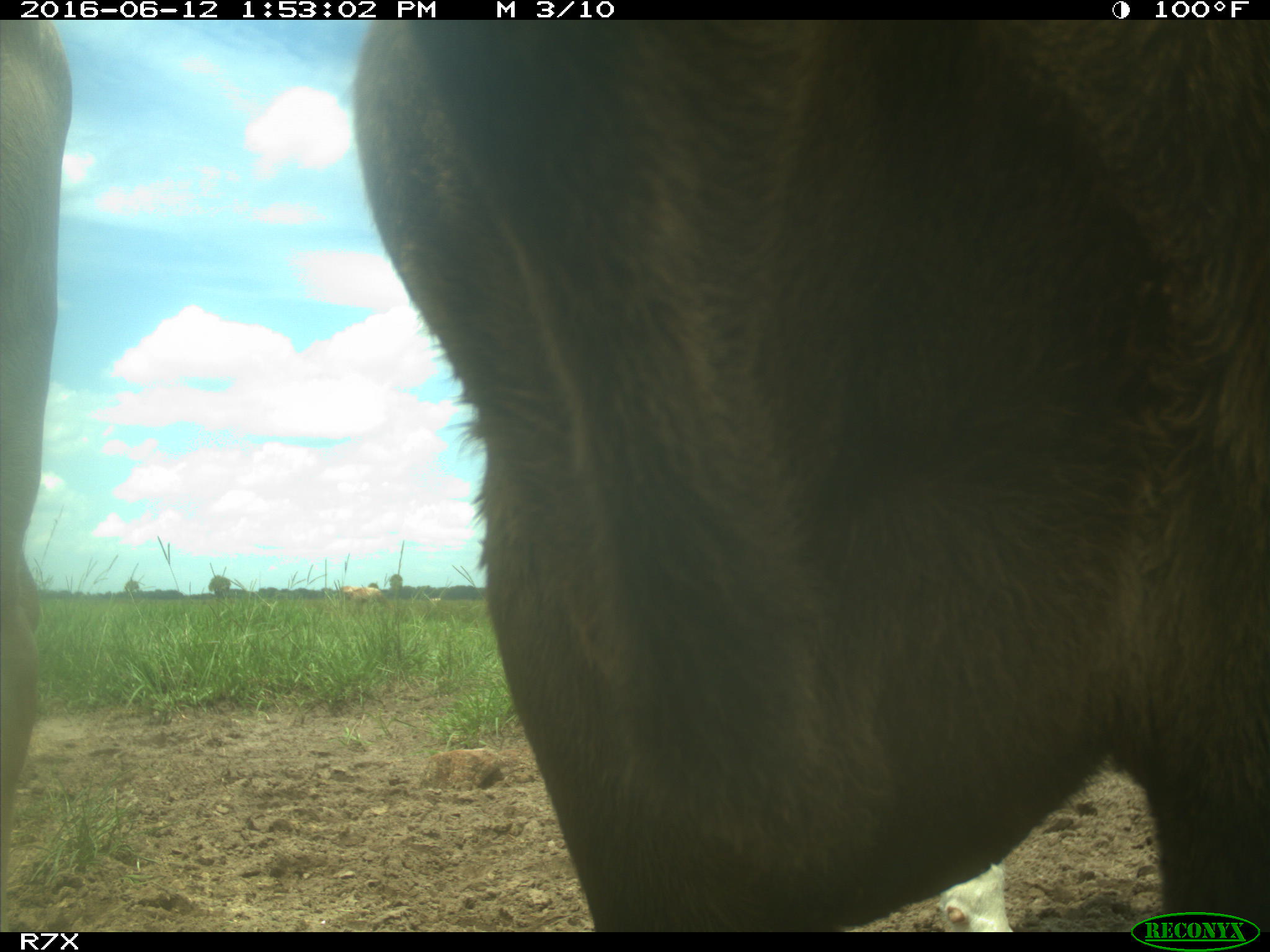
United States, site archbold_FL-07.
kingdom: Animalia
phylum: Chordata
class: Mammalia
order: Artiodactyla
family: Bovidae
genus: Bos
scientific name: Bos taurus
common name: domestic cow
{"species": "Bos taurus (domestic cow)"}